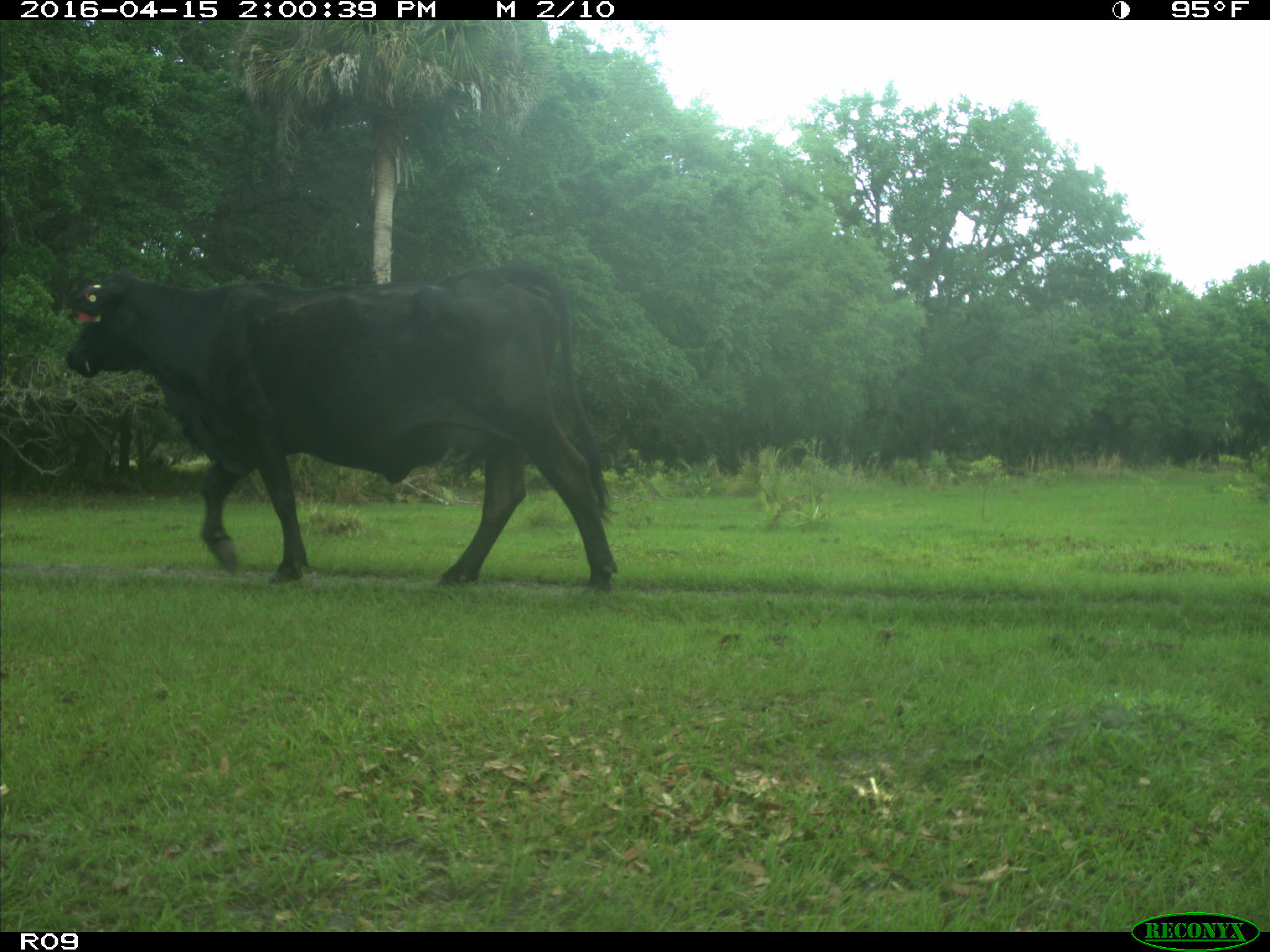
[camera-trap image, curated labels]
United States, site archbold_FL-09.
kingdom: Animalia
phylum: Chordata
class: Mammalia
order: Artiodactyla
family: Bovidae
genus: Bos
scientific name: Bos taurus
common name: domestic cow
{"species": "Bos taurus (domestic cow)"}